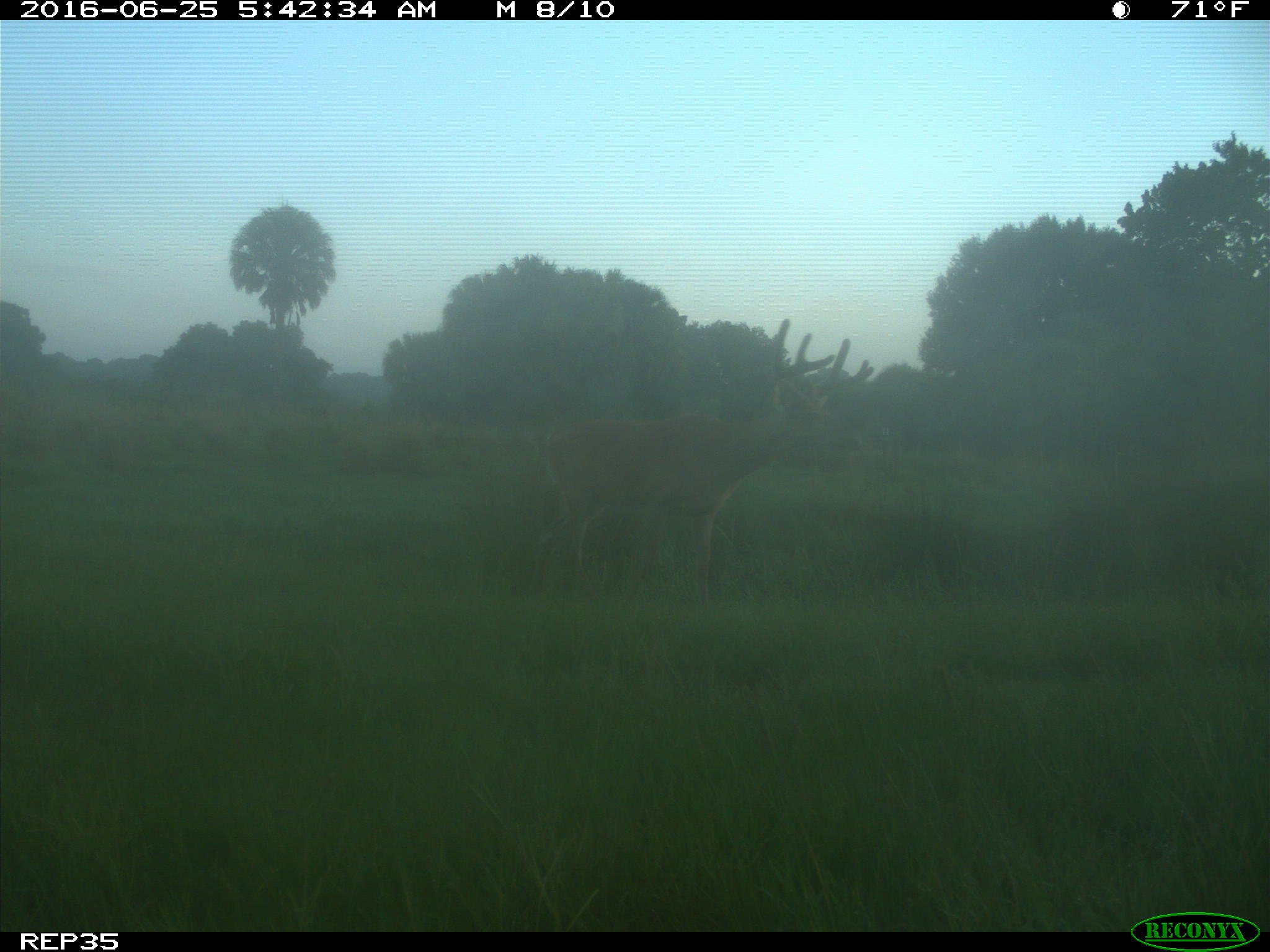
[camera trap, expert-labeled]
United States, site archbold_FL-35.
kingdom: Animalia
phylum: Chordata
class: Mammalia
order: Artiodactyla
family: Cervidae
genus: Odocoileus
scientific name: Odocoileus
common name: deer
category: unidentified deer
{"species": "unidentified deer (deer) (Odocoileus)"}